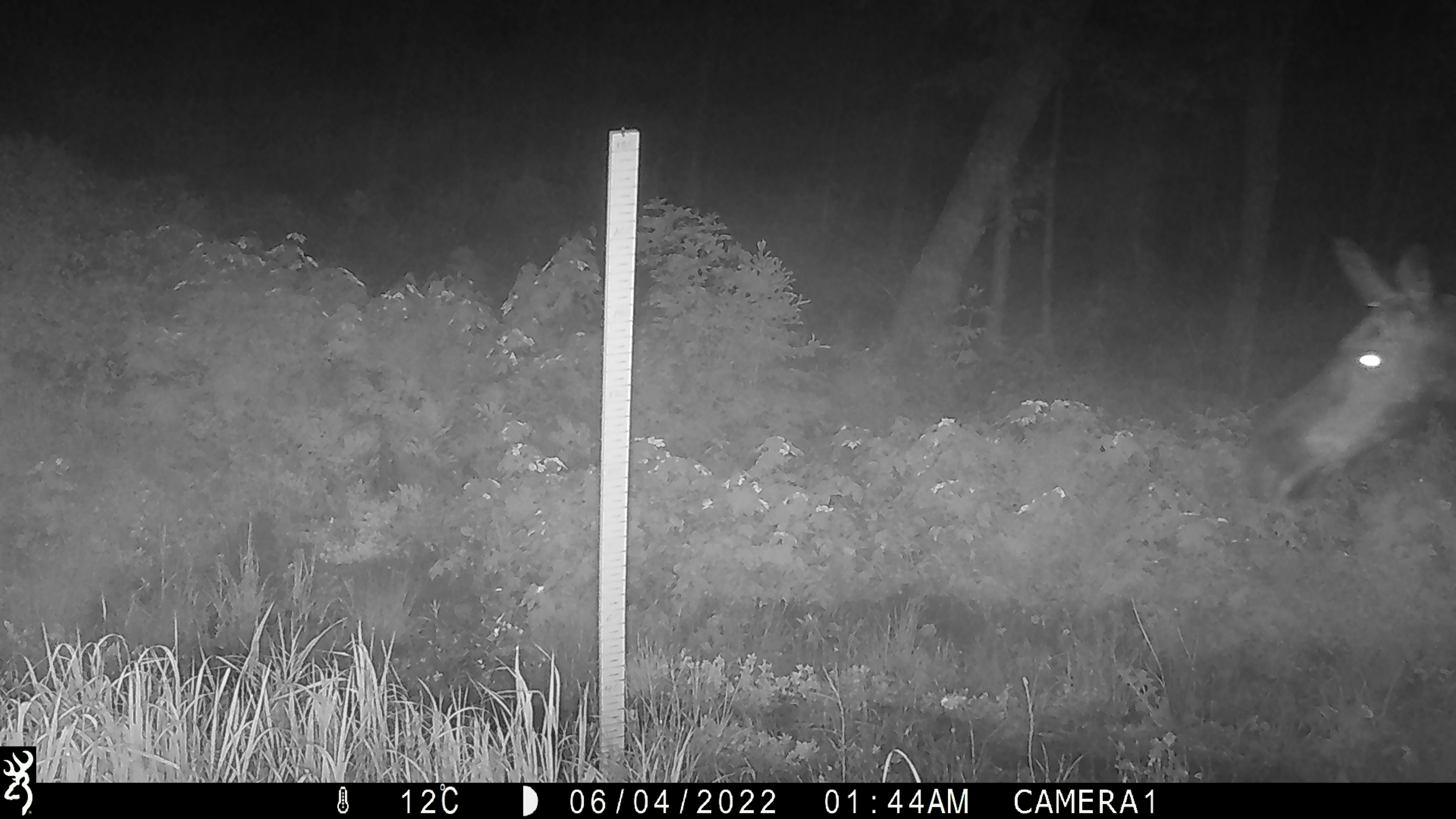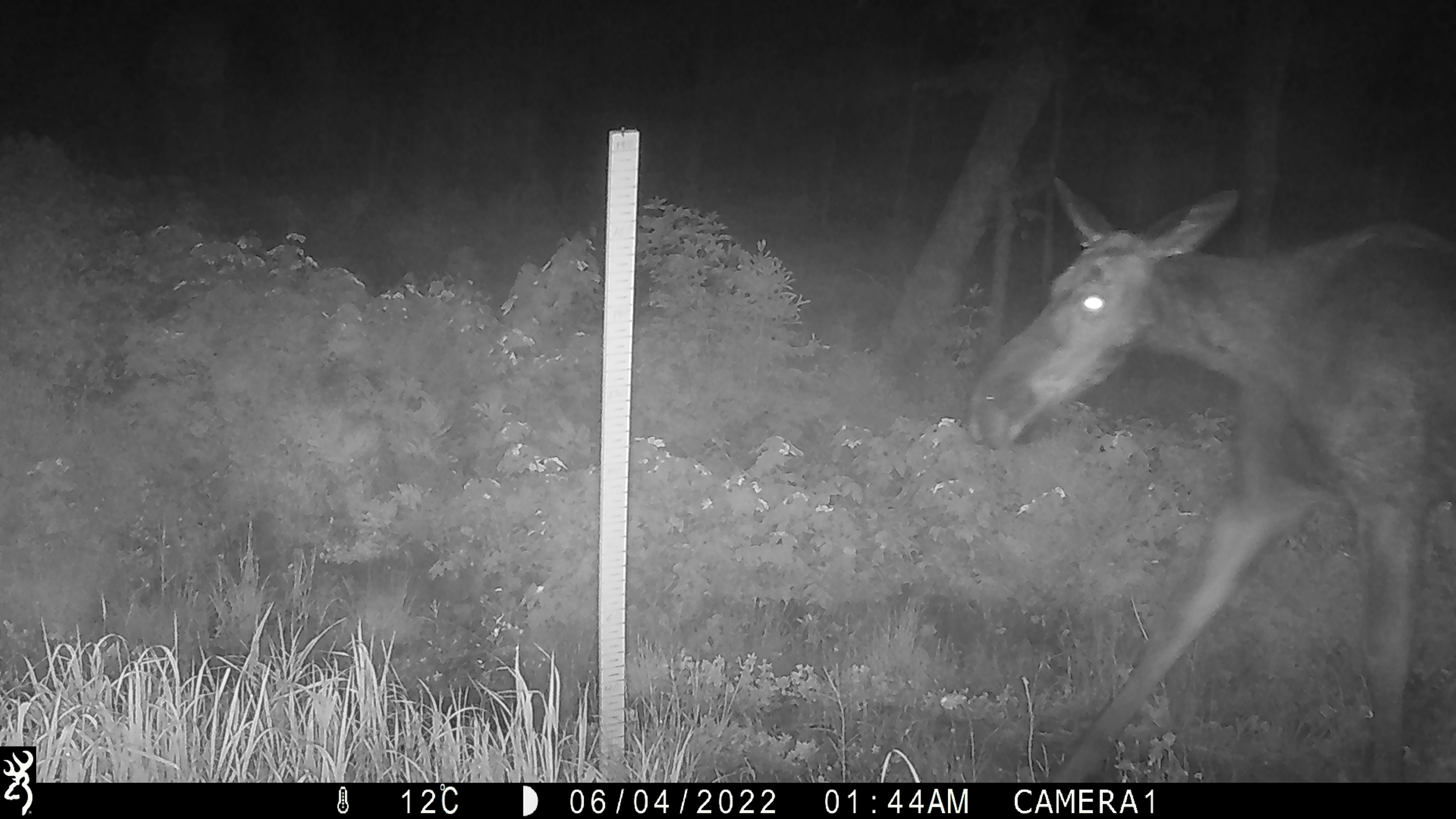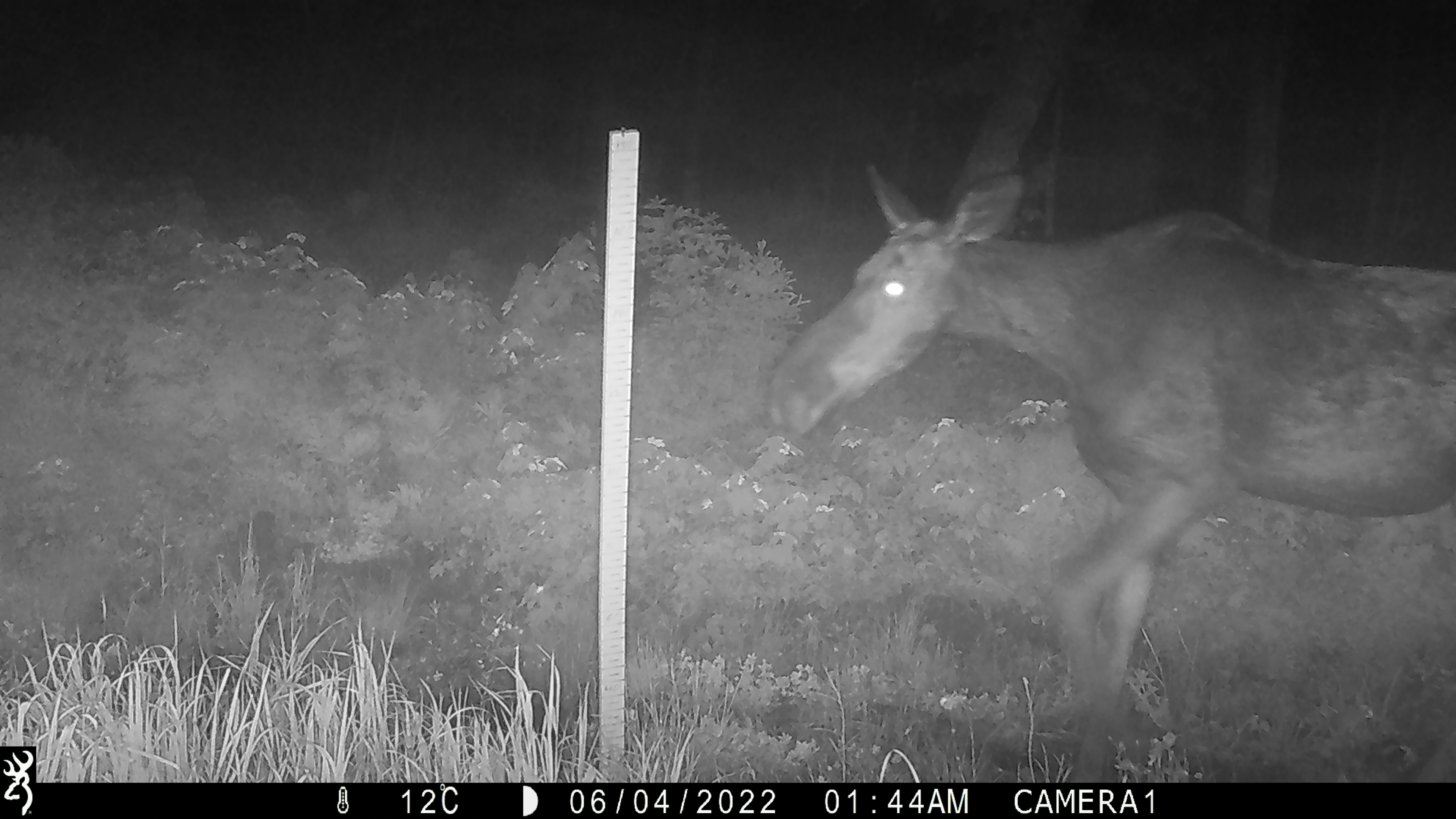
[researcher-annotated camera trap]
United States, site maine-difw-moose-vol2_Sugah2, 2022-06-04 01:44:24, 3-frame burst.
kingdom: Animalia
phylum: Chordata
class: Mammalia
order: Artiodactyla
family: Cervidae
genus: Alces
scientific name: Alces alces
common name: moose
Moose (Alces alces).